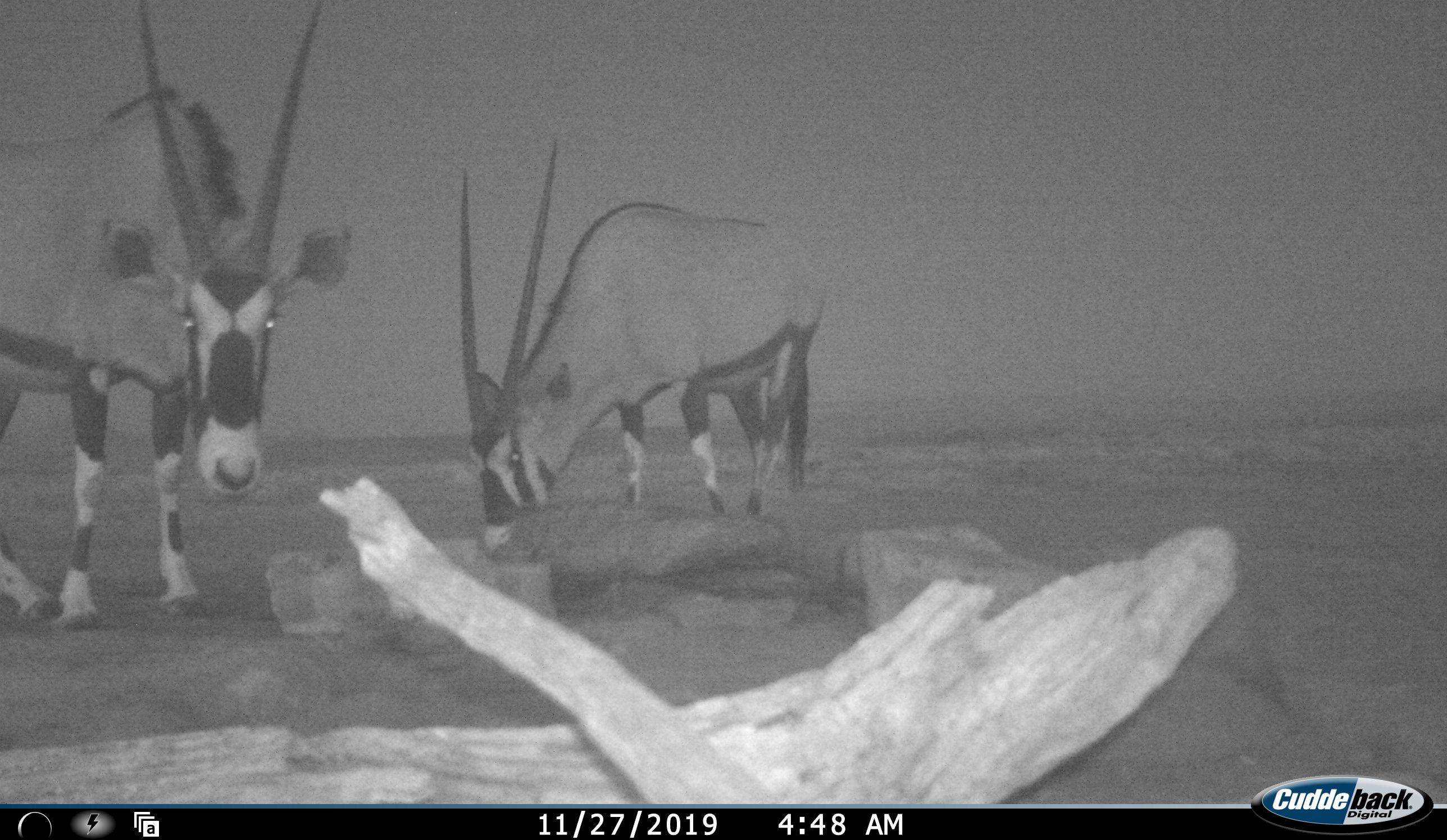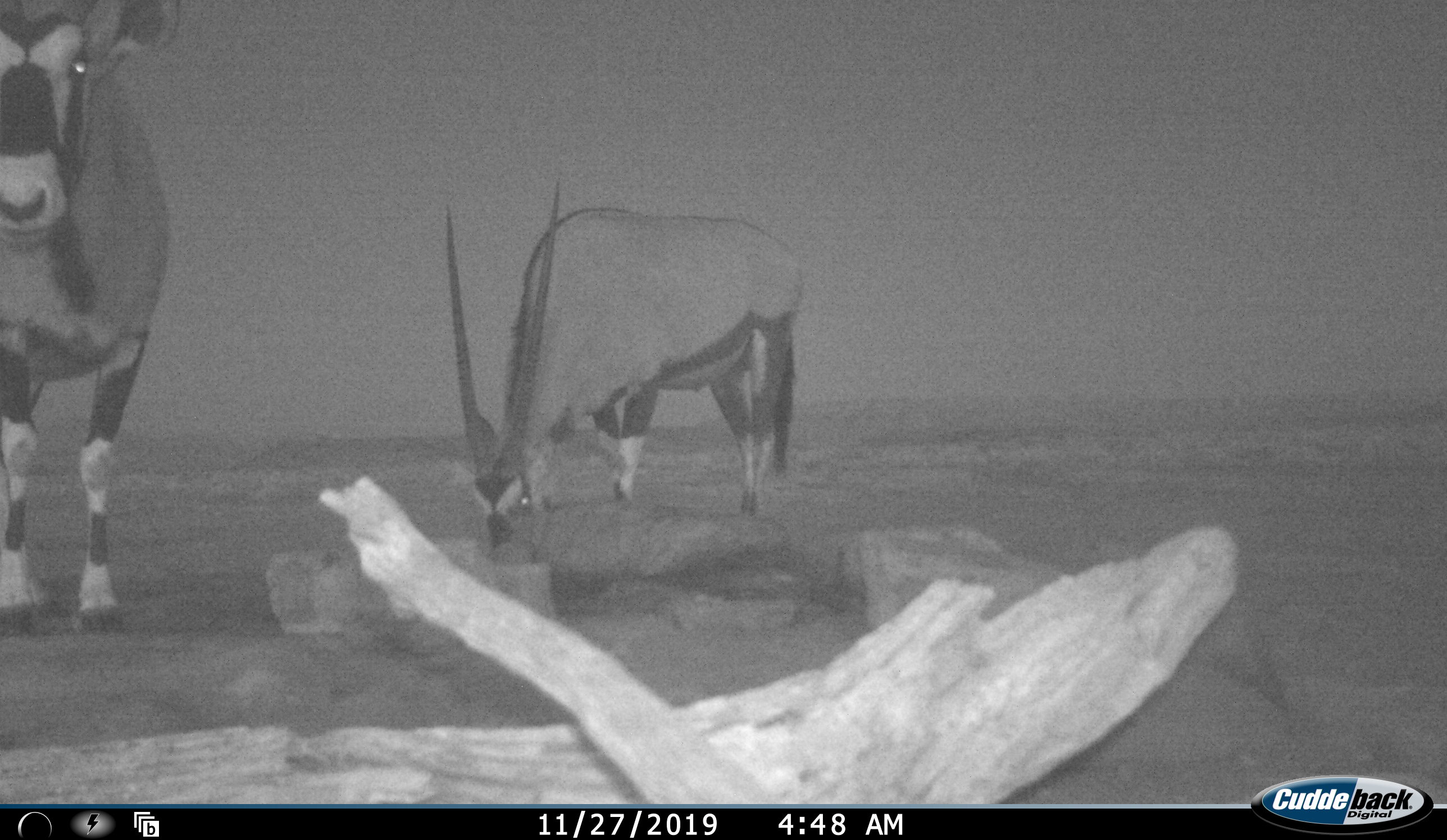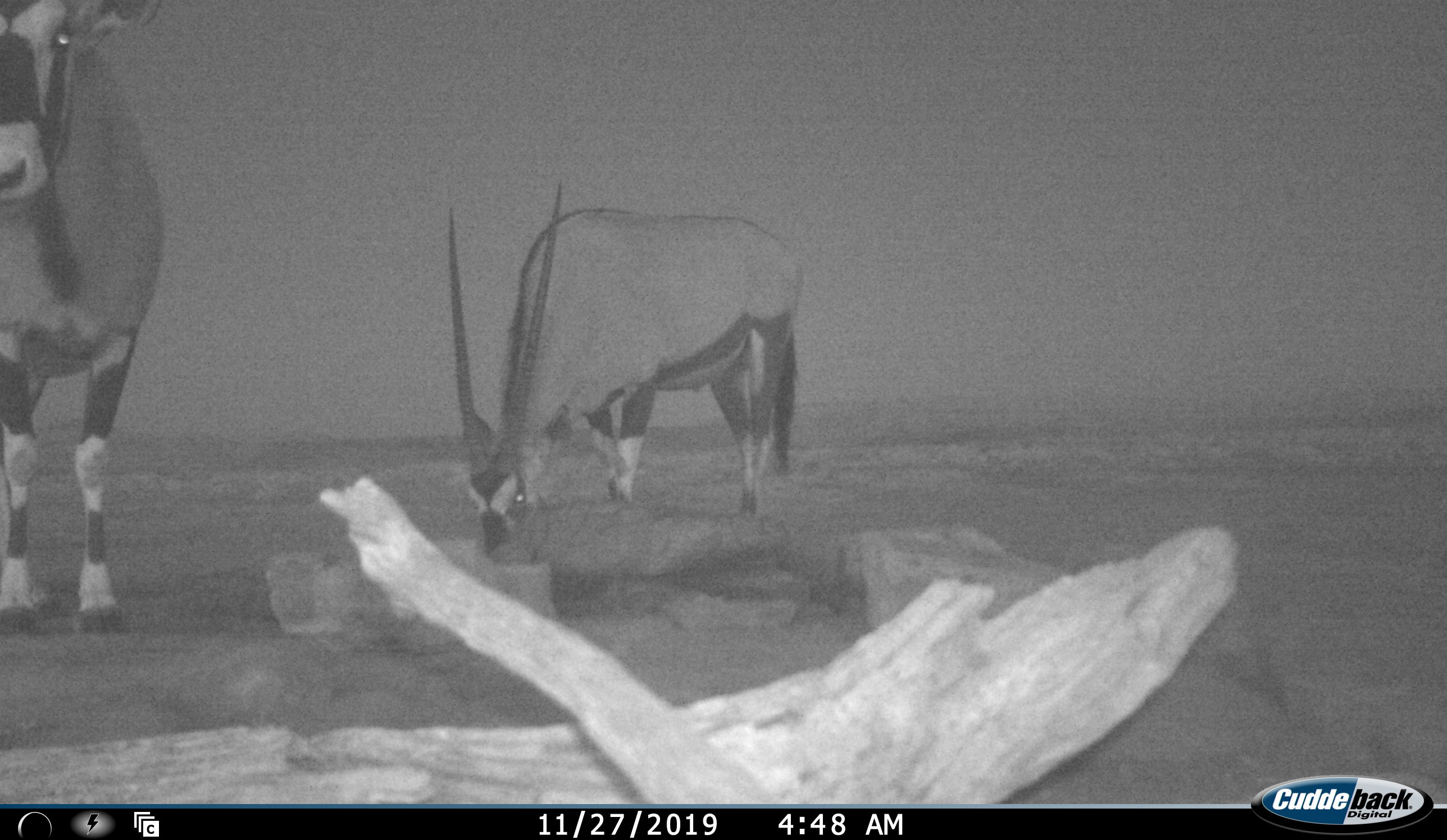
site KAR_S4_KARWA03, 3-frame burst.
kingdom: Animalia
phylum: Chordata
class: Mammalia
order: Artiodactyla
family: Bovidae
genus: Oryx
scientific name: Oryx gazella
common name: gemsbok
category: oryx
Oryx (gemsbok) (Oryx gazella), count 2. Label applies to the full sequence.